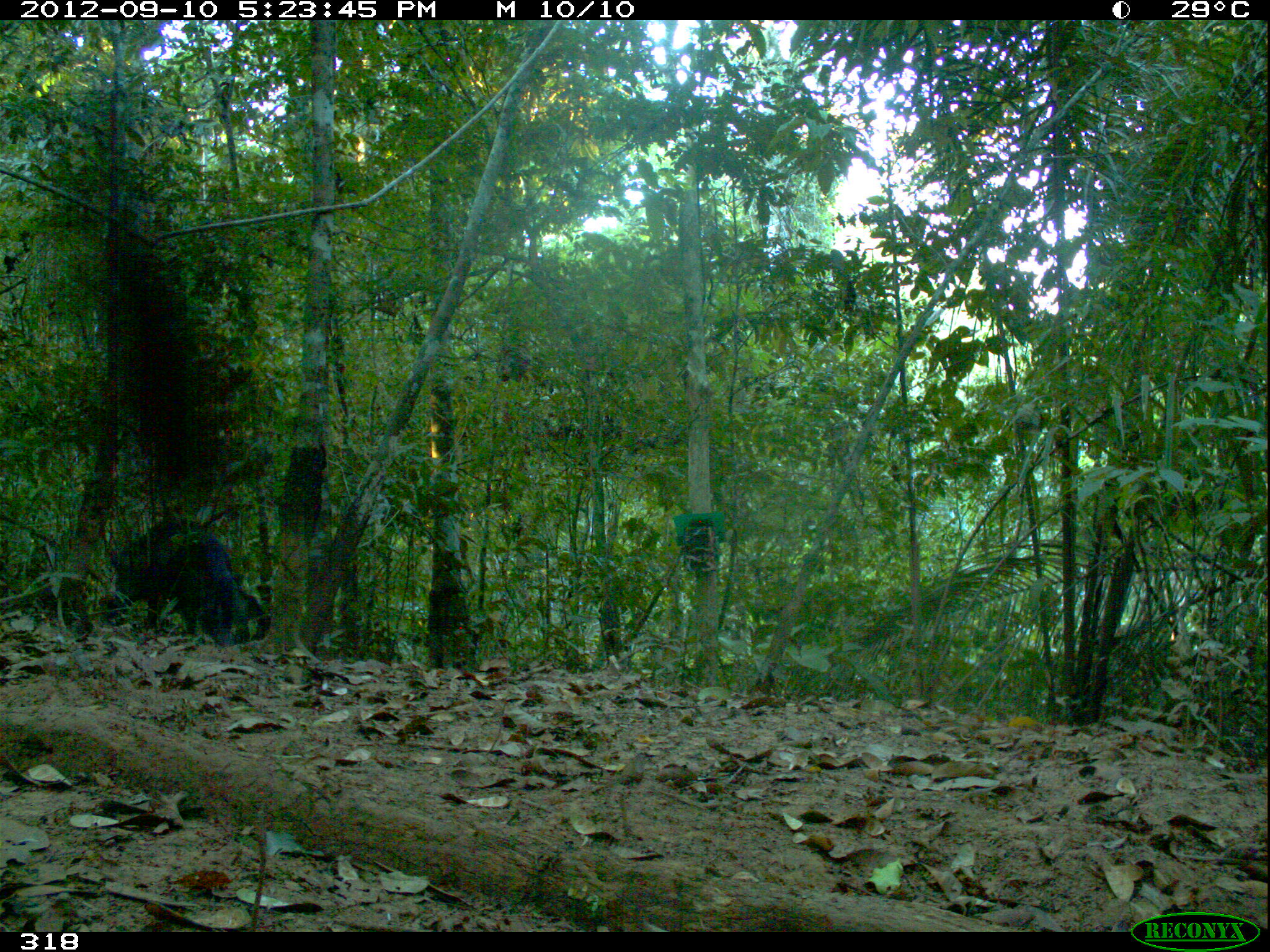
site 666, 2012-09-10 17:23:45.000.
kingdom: Animalia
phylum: Chordata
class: Mammalia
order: Artiodactyla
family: Tayassuidae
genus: Tayassu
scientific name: Tayassu pecari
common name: white-lipped peccary